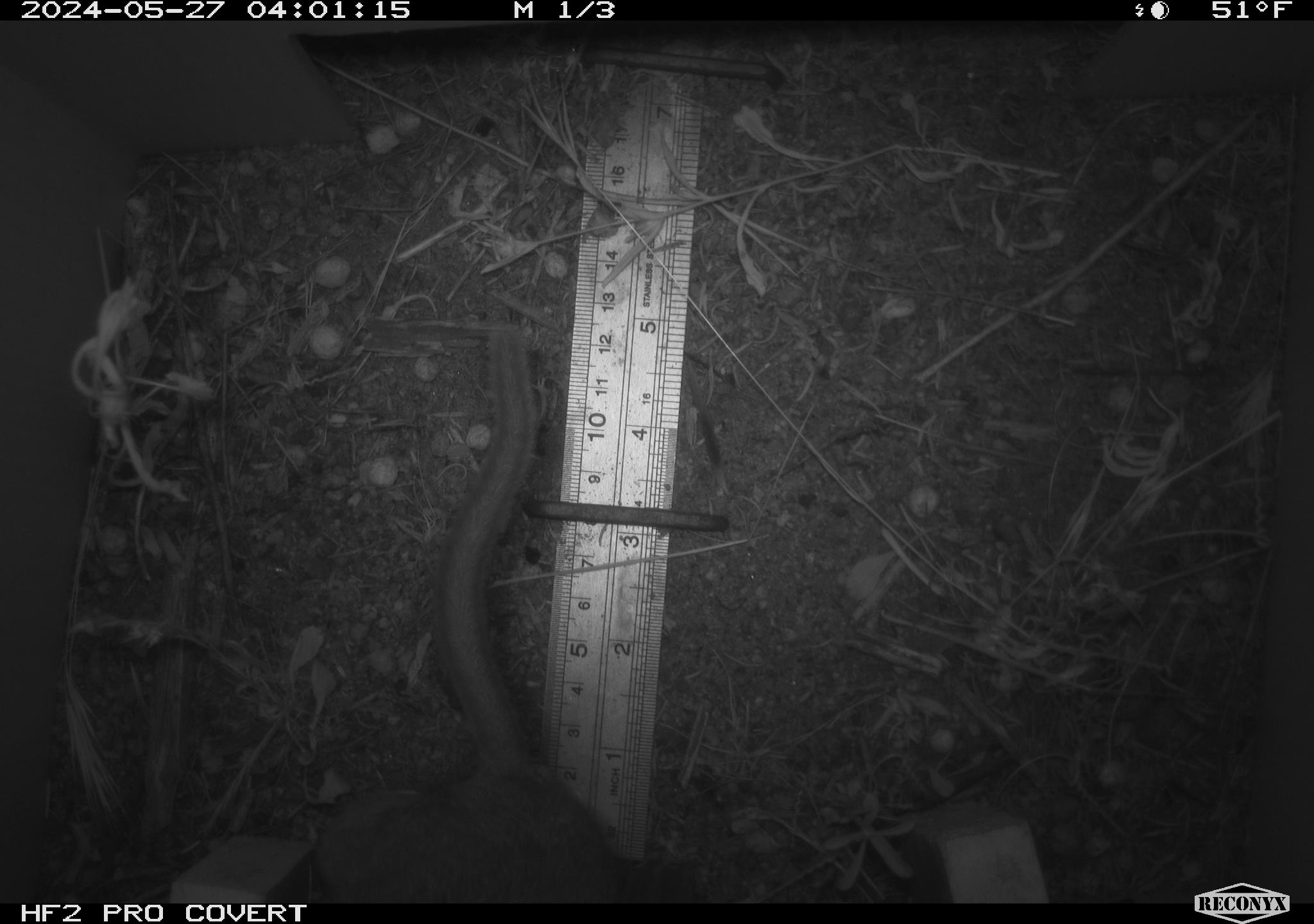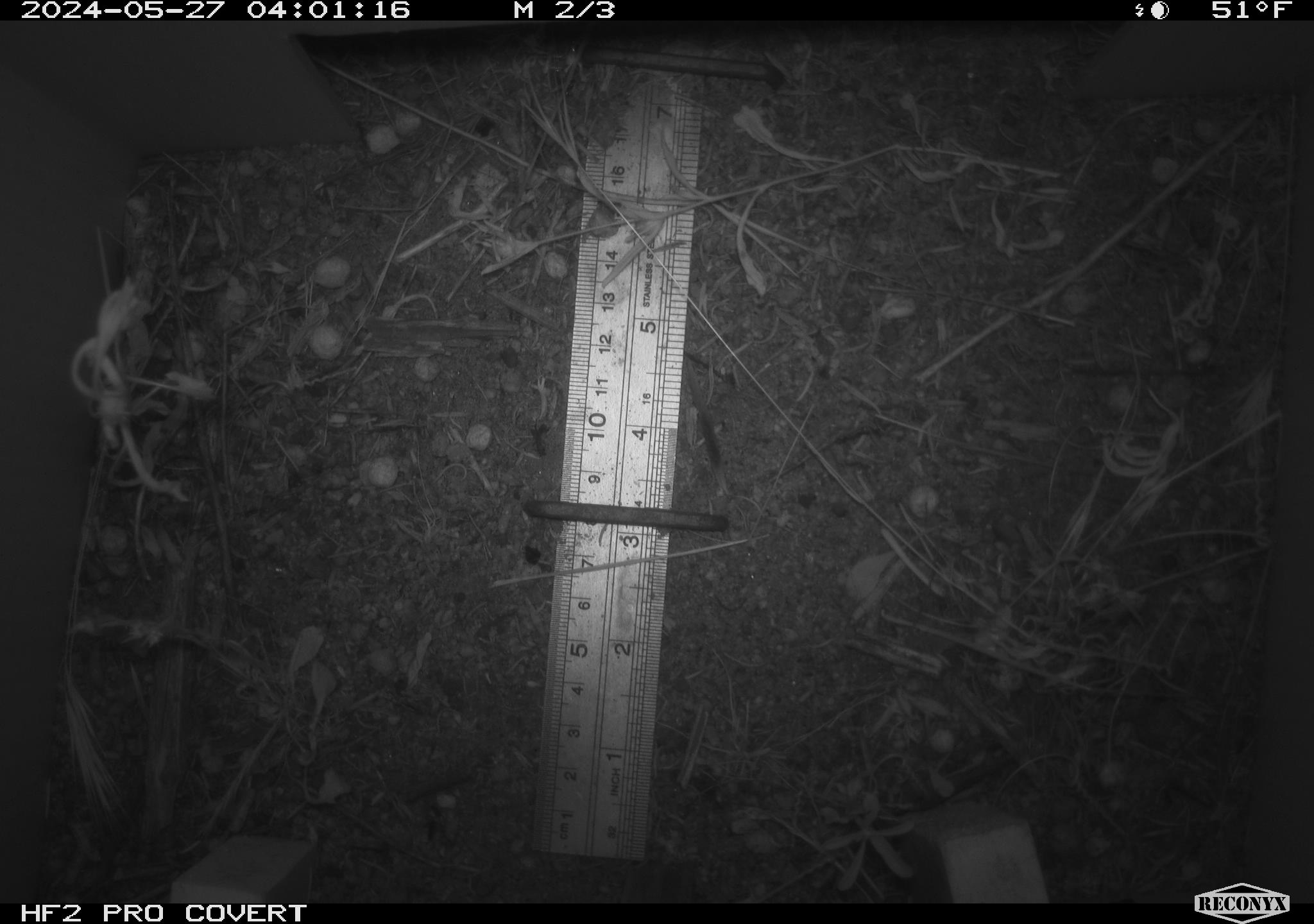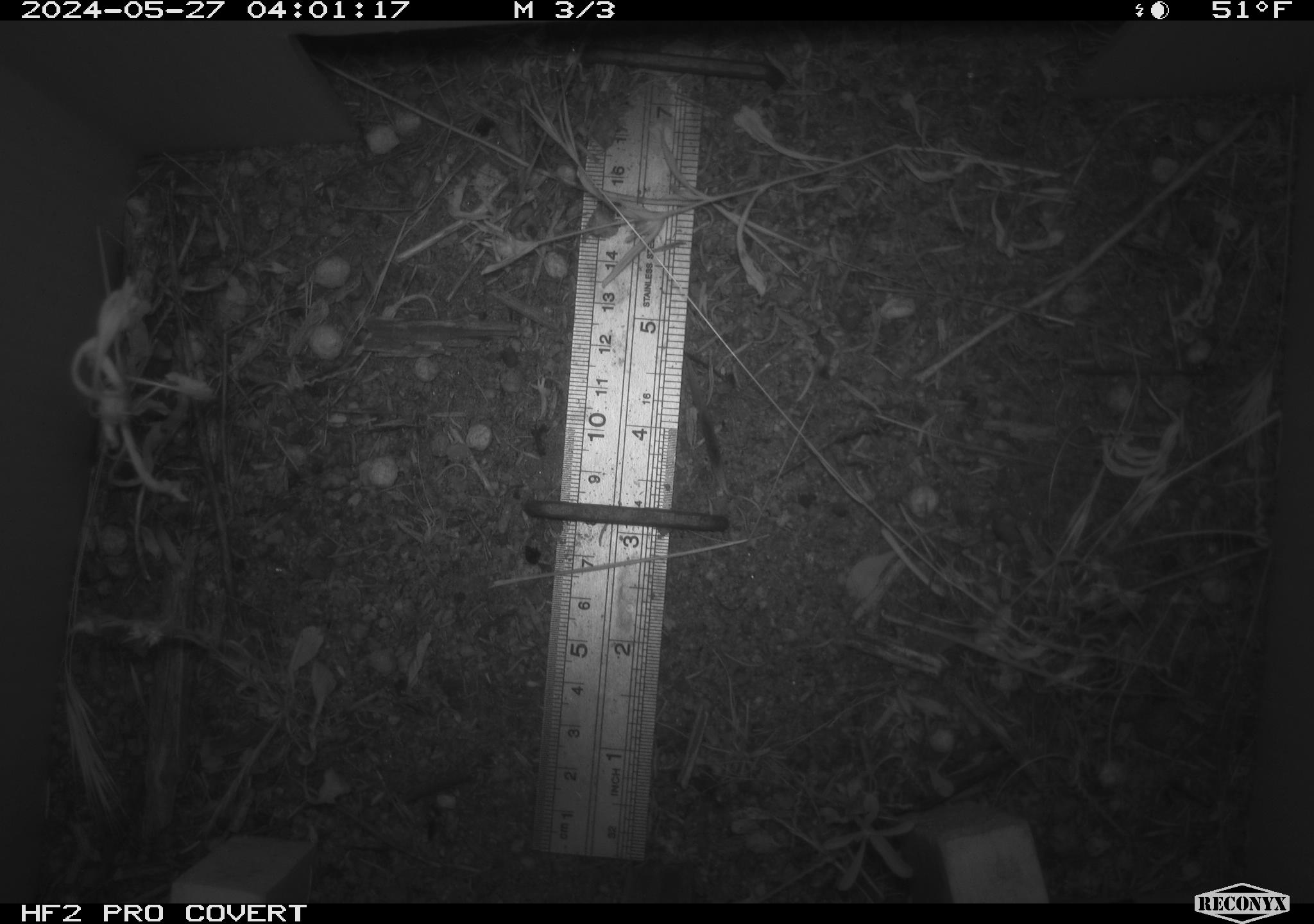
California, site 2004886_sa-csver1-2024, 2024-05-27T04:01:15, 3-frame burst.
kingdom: Animalia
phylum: Chordata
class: Mammalia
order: Rodentia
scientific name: Rodentia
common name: rodent